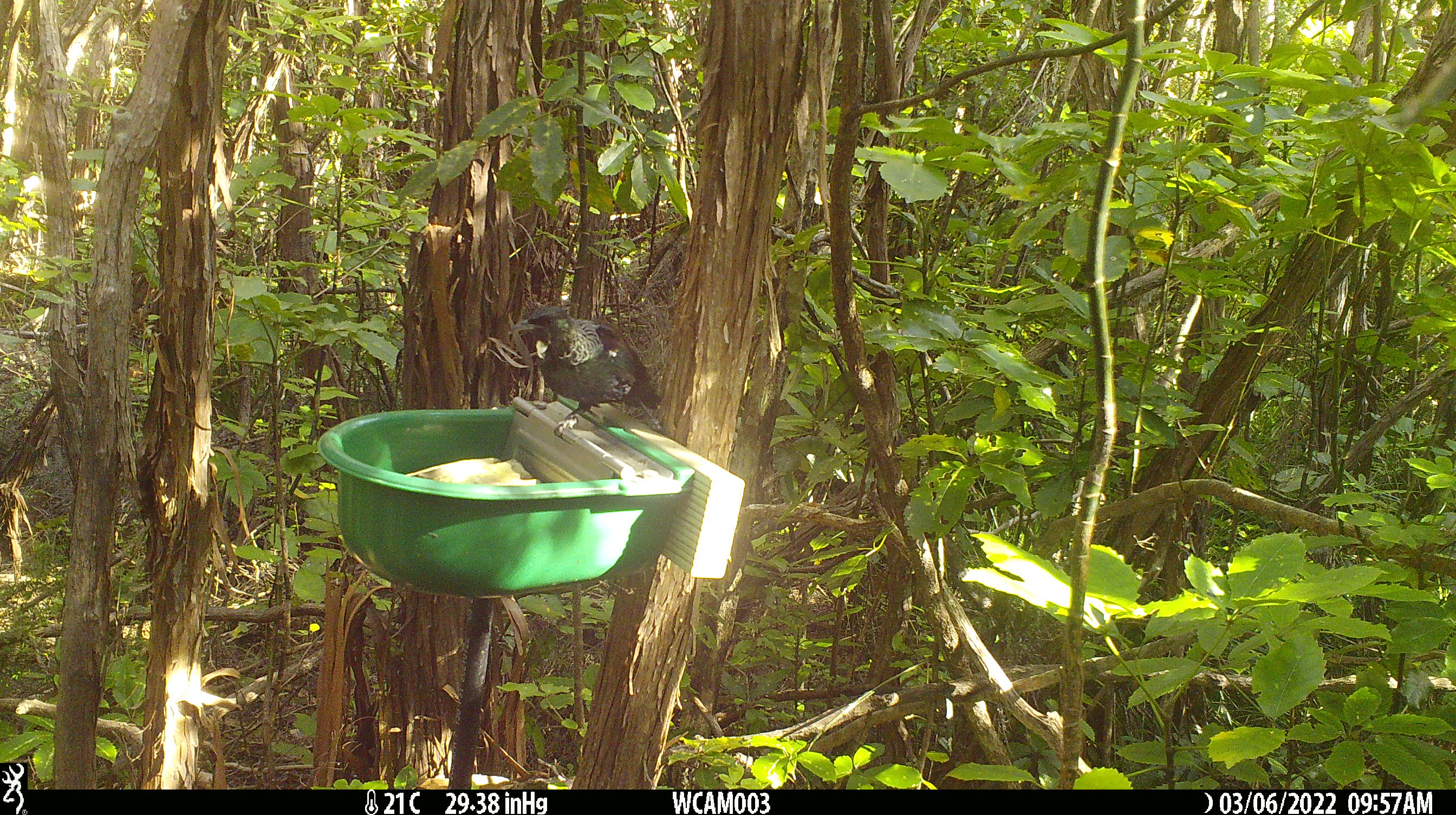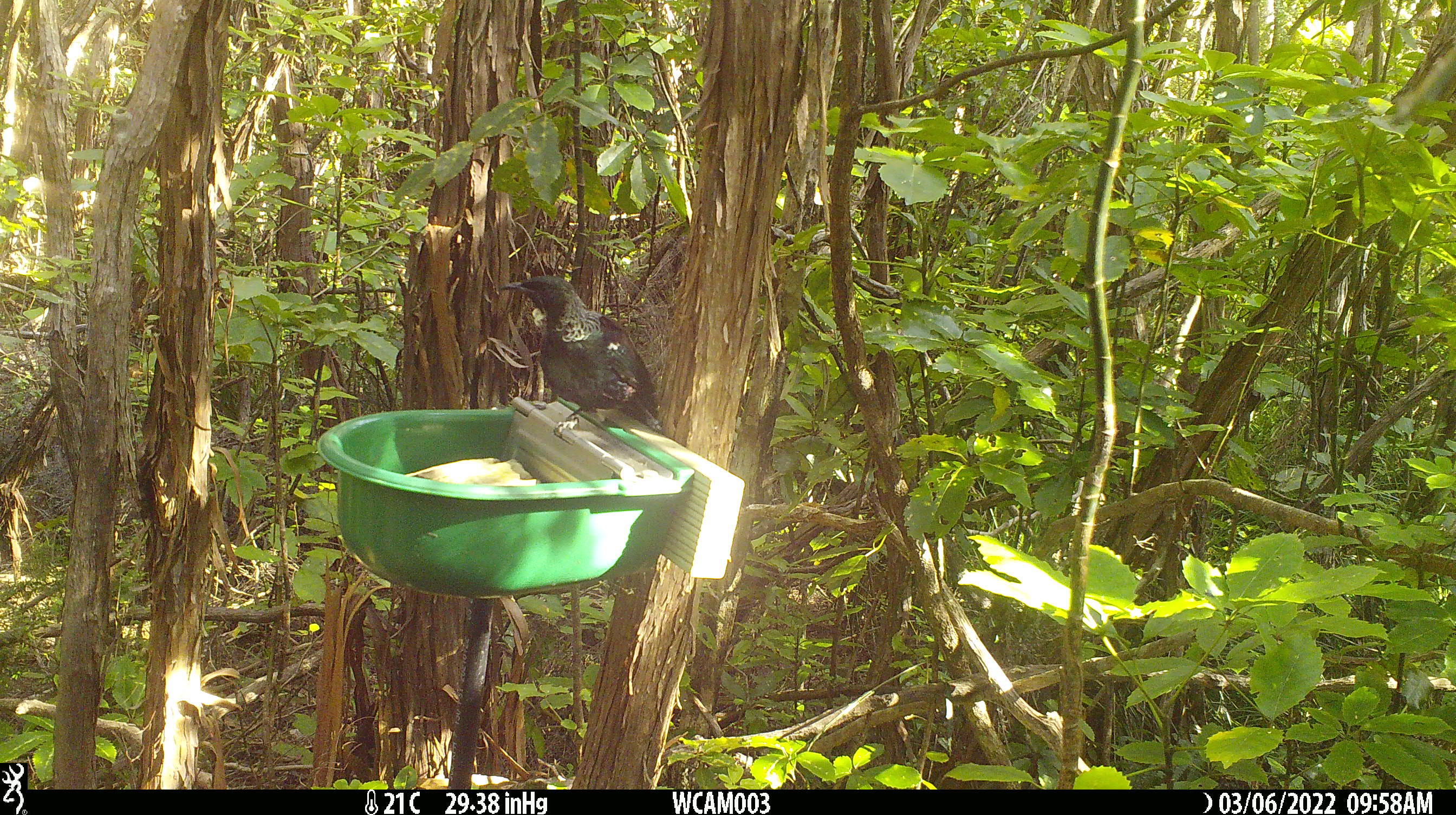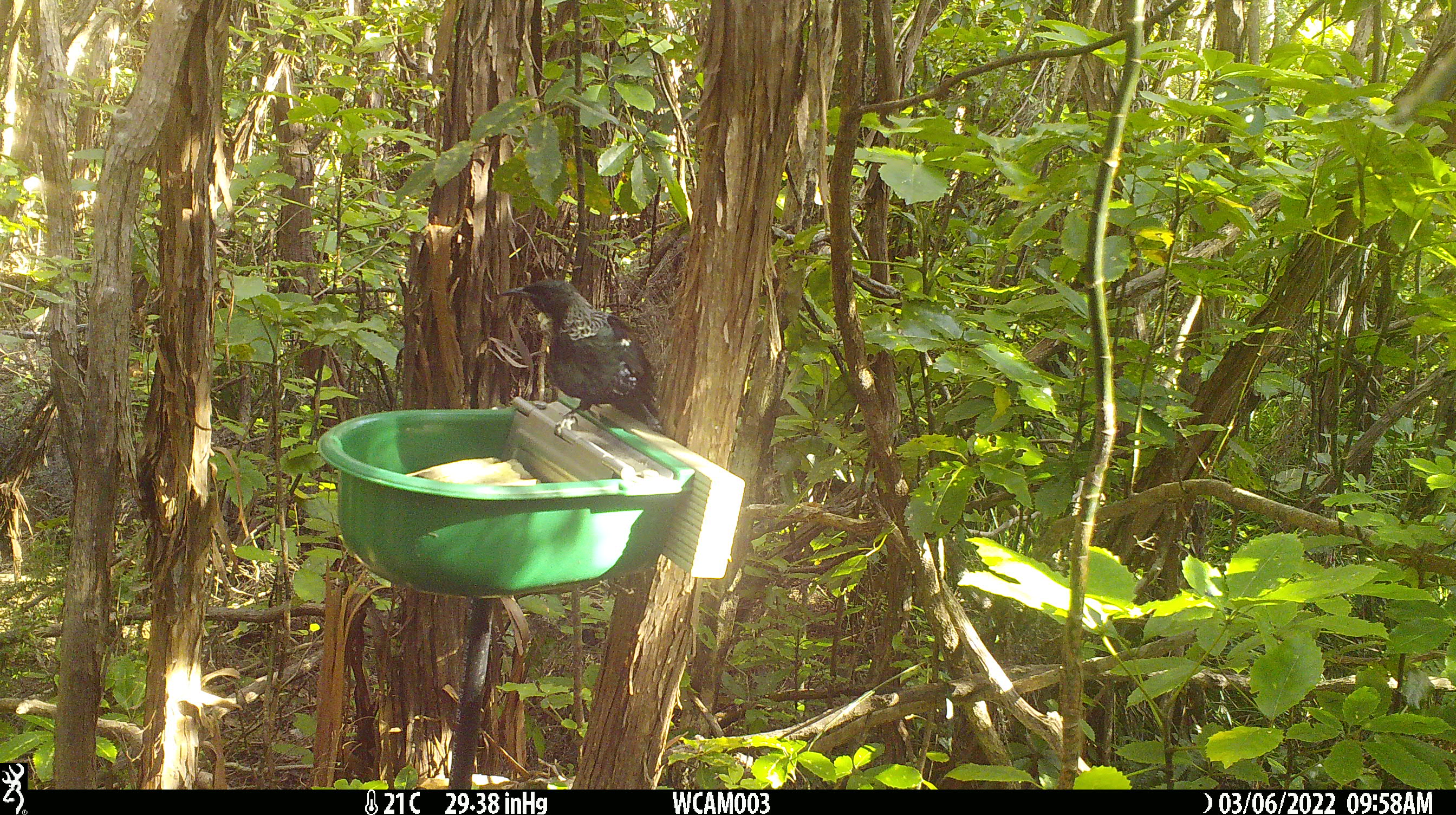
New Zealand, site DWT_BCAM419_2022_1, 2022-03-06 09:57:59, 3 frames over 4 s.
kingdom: Animalia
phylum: Chordata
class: Aves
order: Passeriformes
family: Meliphagidae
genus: Prosthemadera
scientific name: Prosthemadera novaeseelandiae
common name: tui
Tui (Prosthemadera novaeseelandiae).